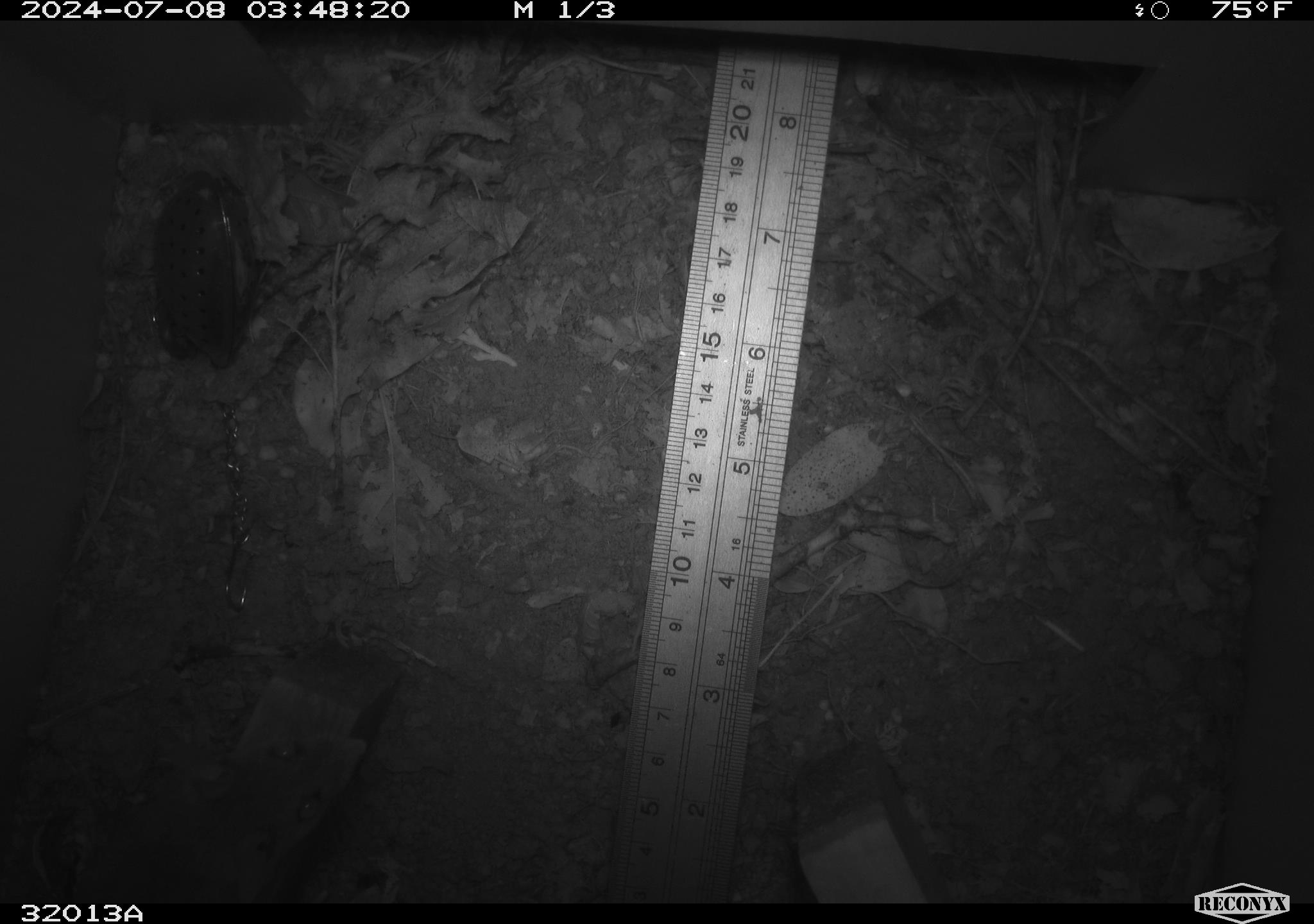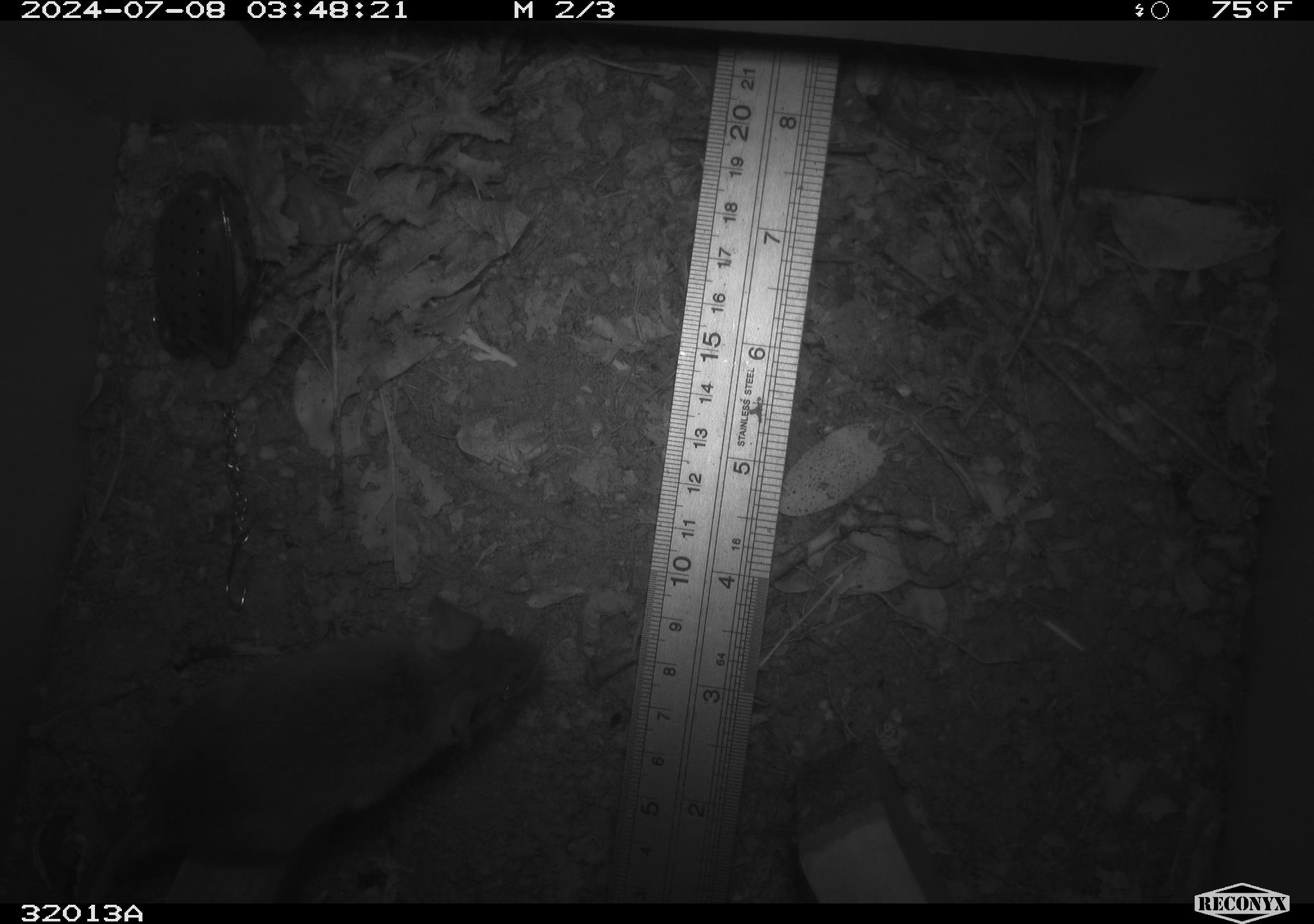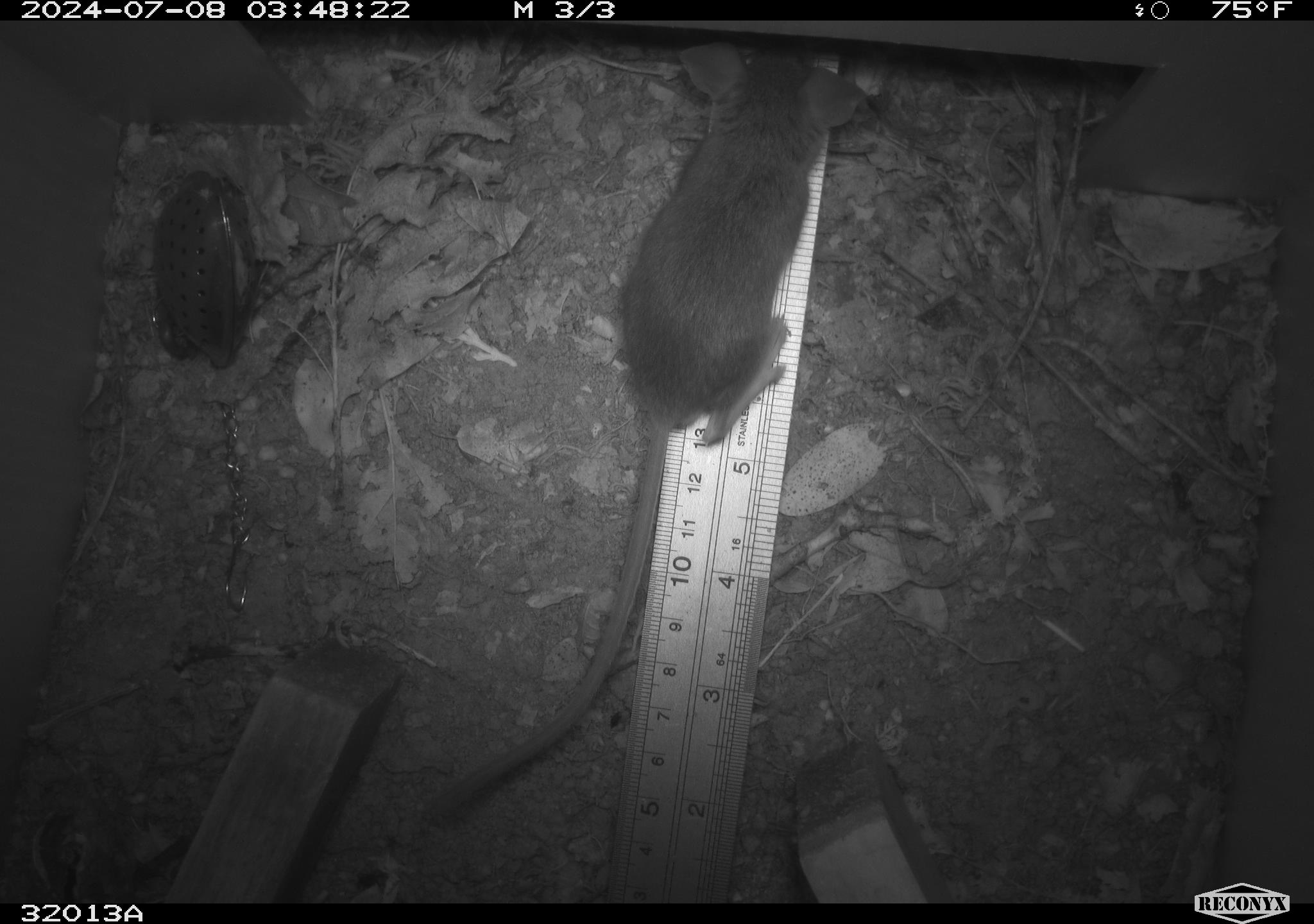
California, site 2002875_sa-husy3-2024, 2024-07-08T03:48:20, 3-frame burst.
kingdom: Animalia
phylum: Chordata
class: Mammalia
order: Rodentia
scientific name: Rodentia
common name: rodent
Rodent (Rodentia).